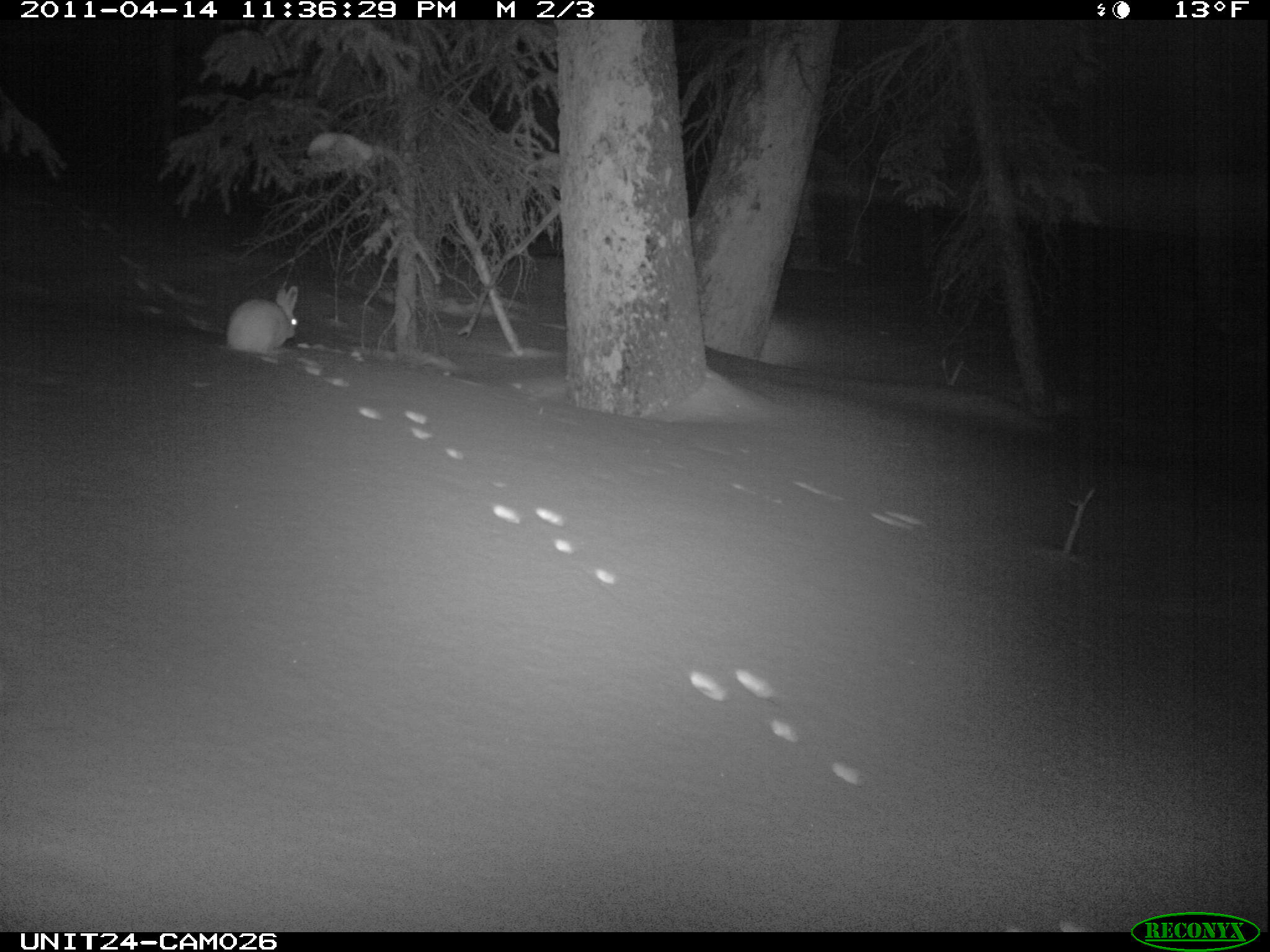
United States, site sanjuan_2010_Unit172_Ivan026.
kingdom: Animalia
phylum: Chordata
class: Mammalia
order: Lagomorpha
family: Leporidae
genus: Lepus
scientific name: Lepus americanus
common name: snowshoe hare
Lepus americanus (snowshoe hare).